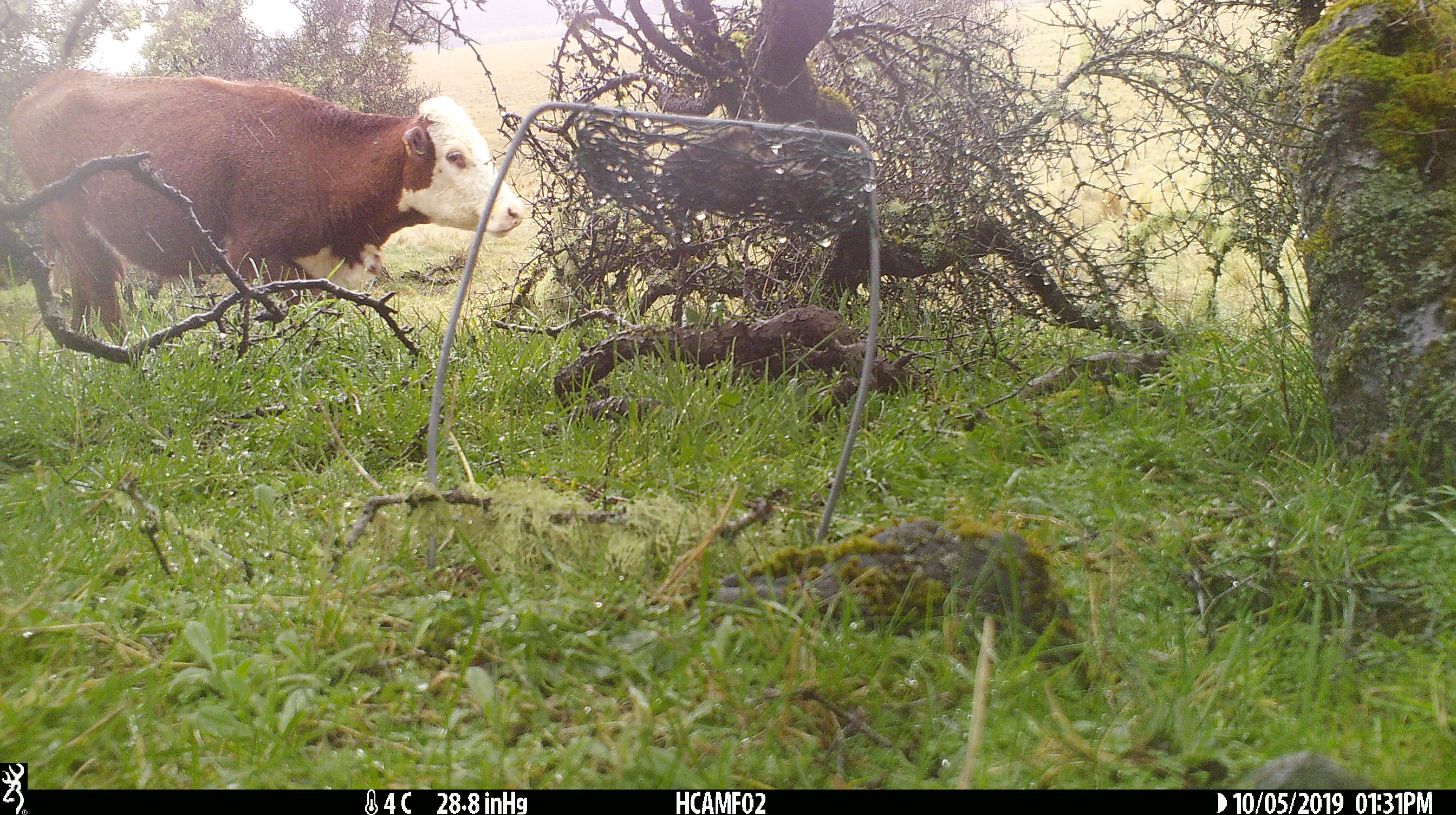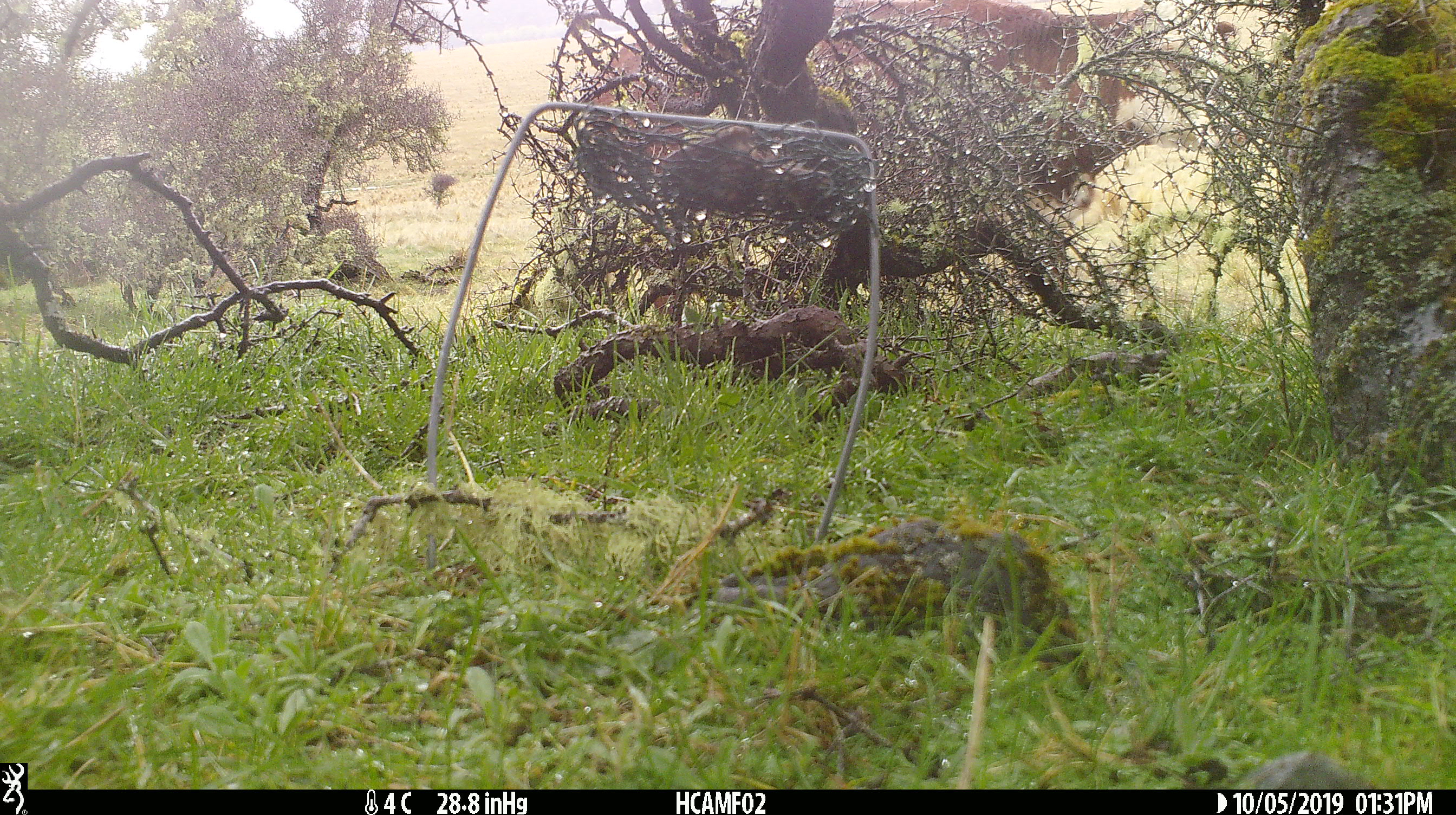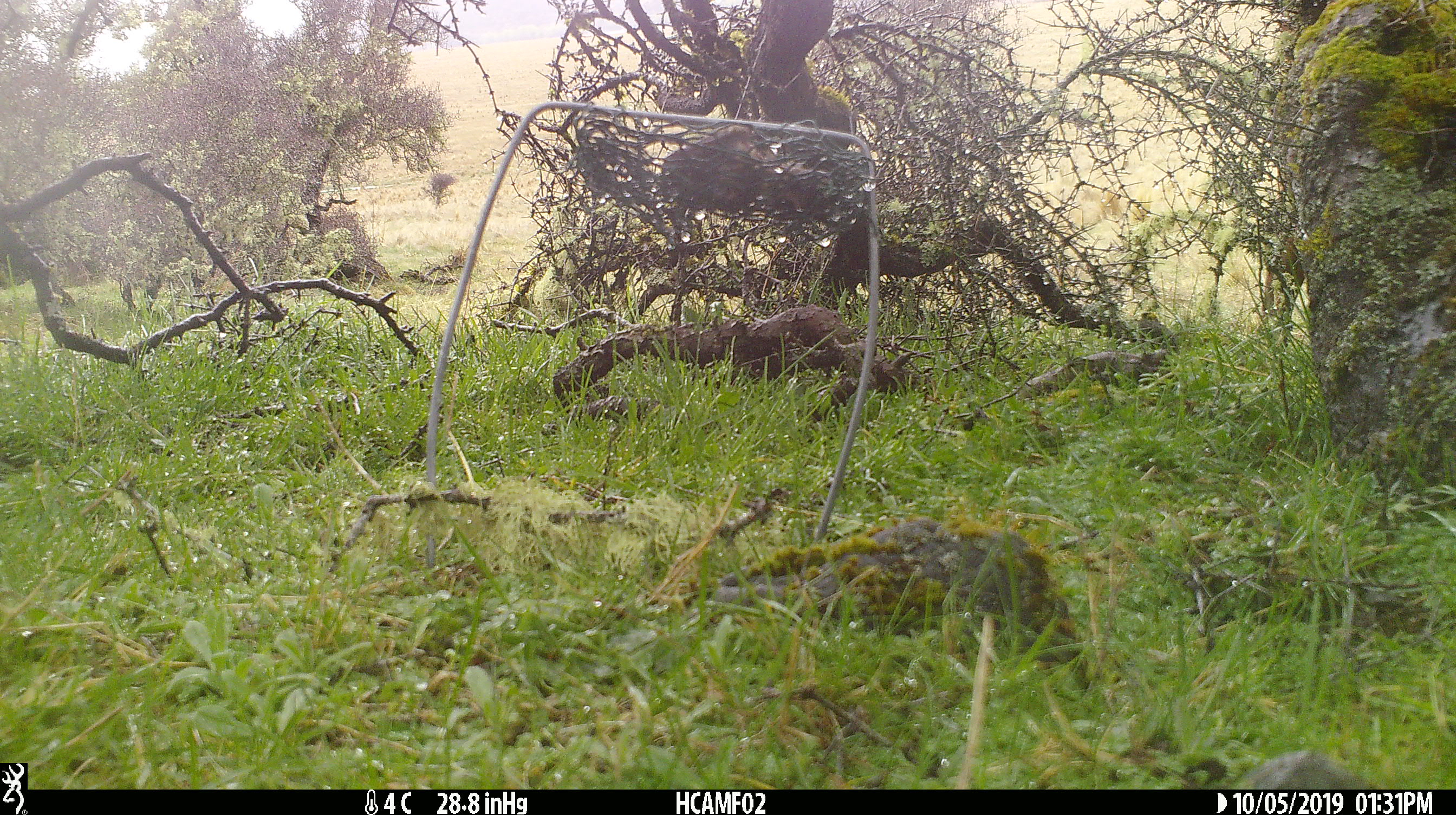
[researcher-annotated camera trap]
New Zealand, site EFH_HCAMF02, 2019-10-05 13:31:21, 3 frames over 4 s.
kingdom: Animalia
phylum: Chordata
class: Mammalia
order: Artiodactyla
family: Bovidae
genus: Bos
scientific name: Bos taurus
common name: domestic cow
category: cow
Cow (domestic cow) (Bos taurus).